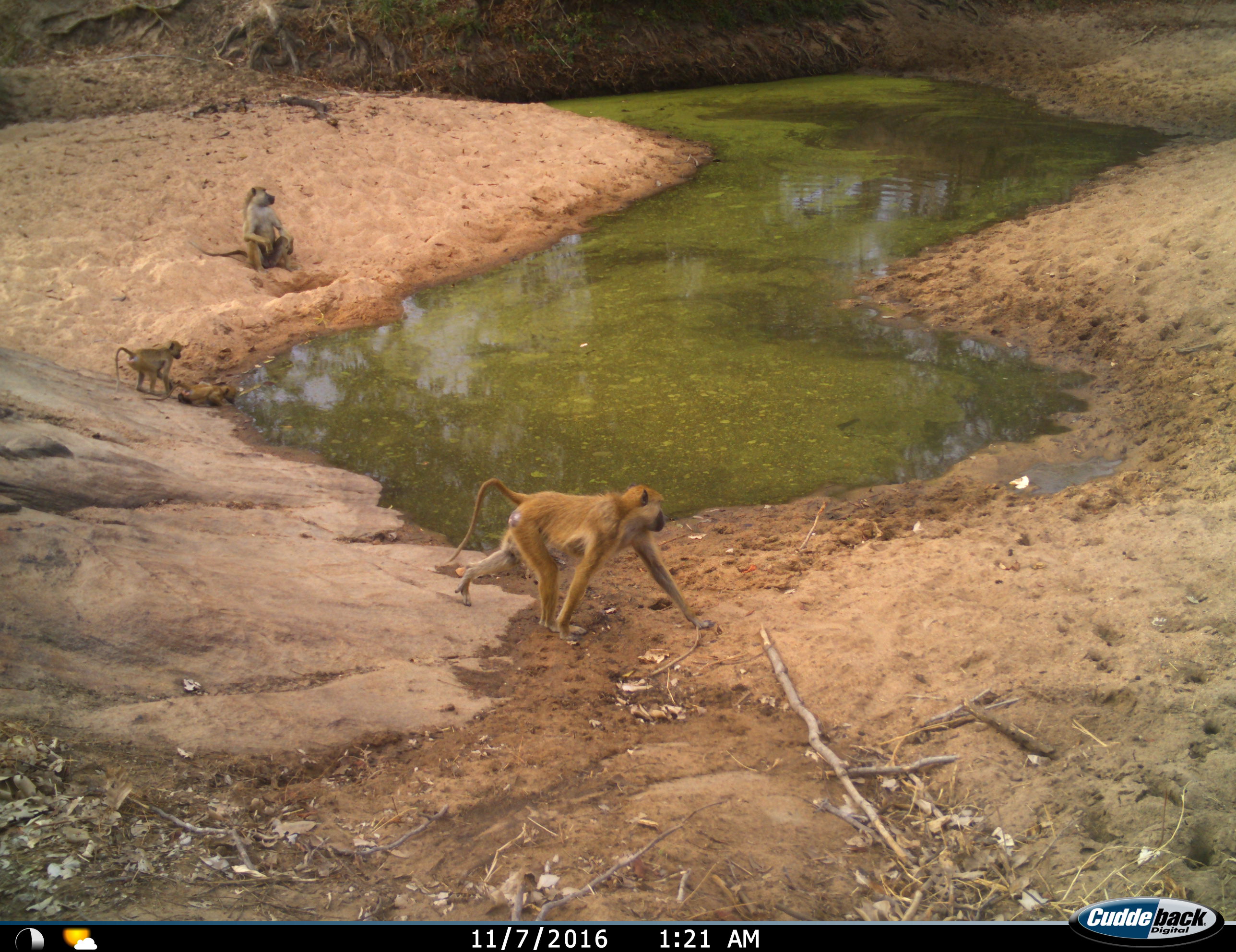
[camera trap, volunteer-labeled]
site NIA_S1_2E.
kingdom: Animalia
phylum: Chordata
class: Mammalia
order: Primates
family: Cercopithecidae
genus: Papio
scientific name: Papio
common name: baboon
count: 3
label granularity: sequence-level